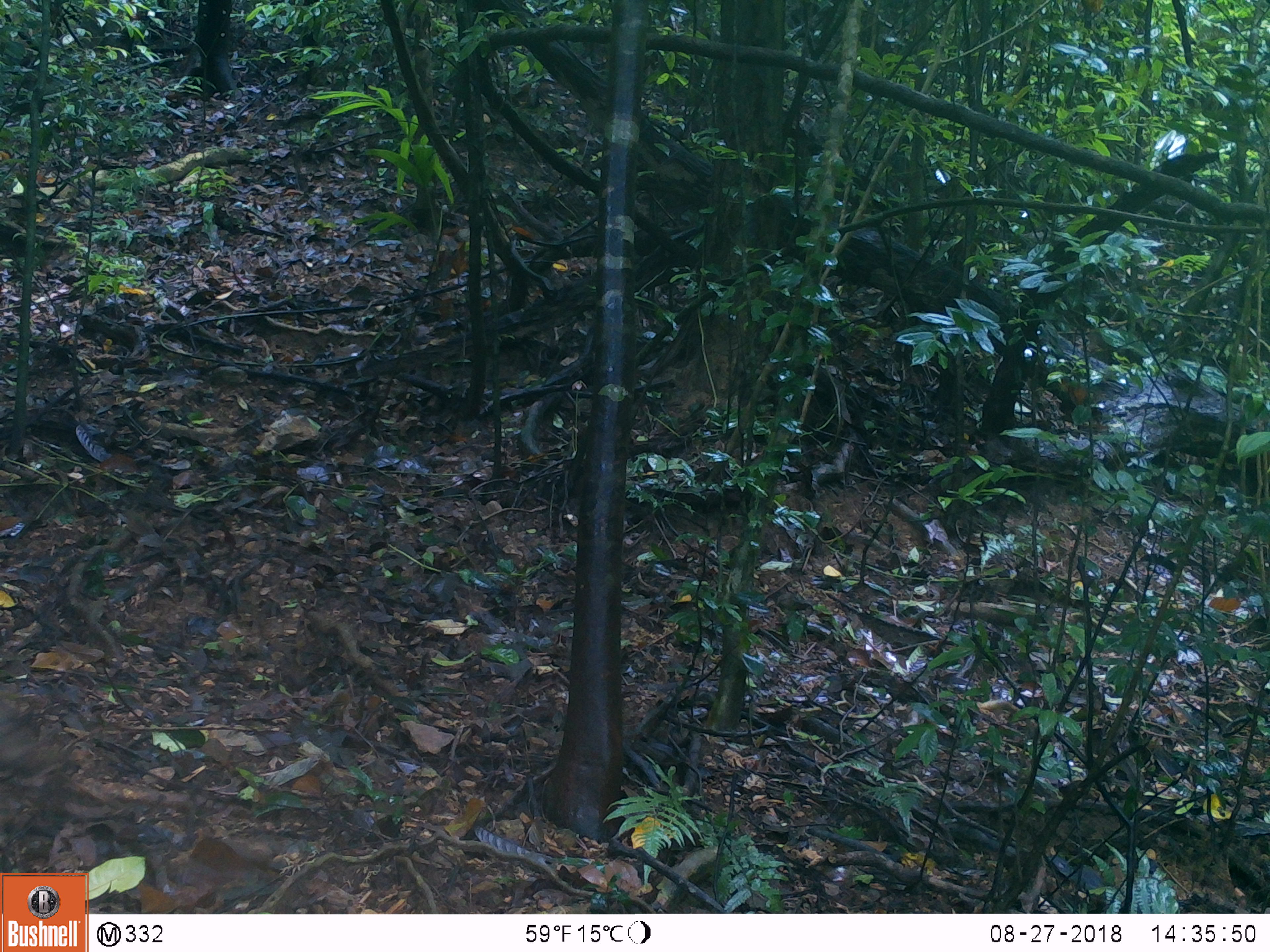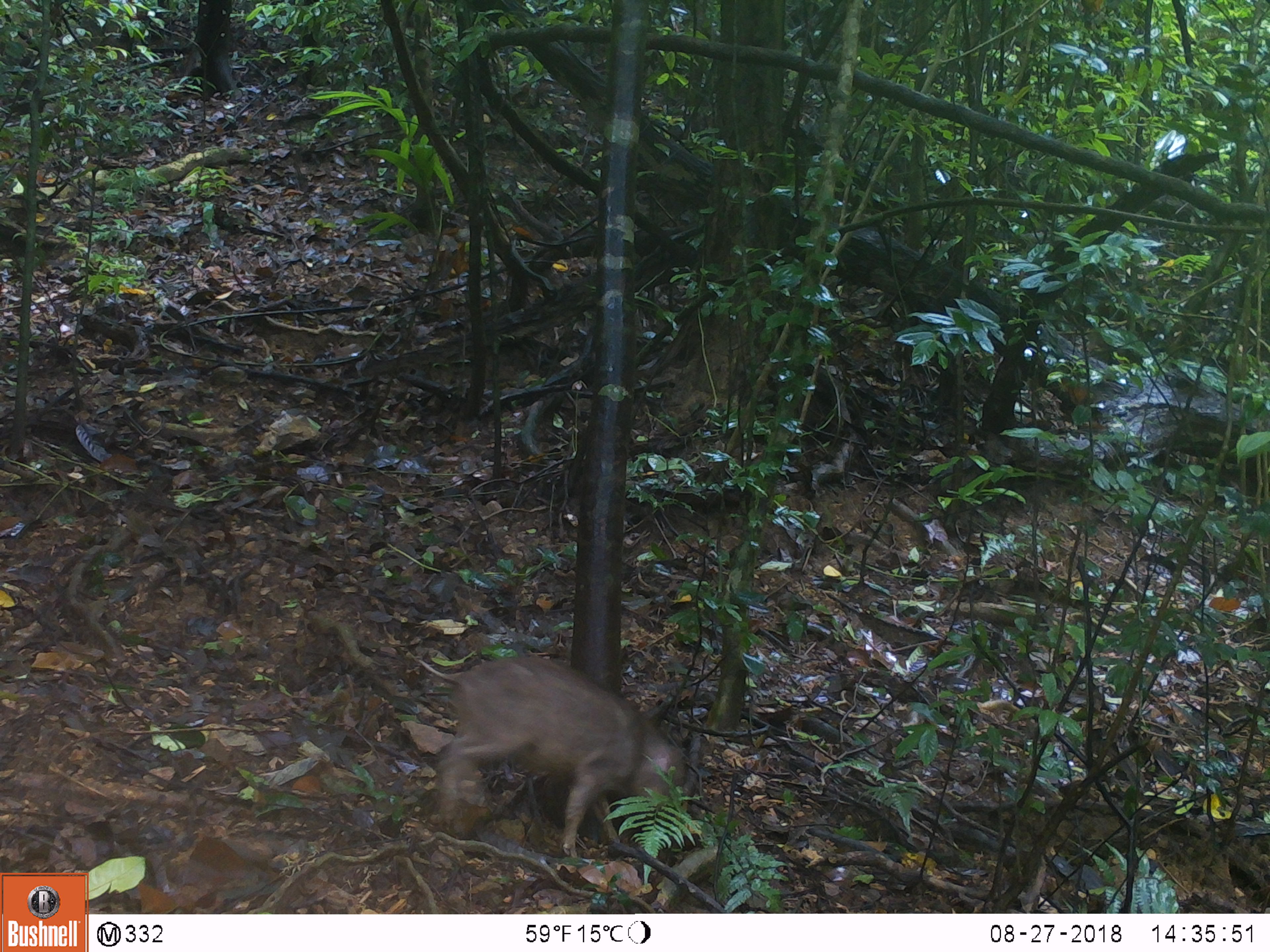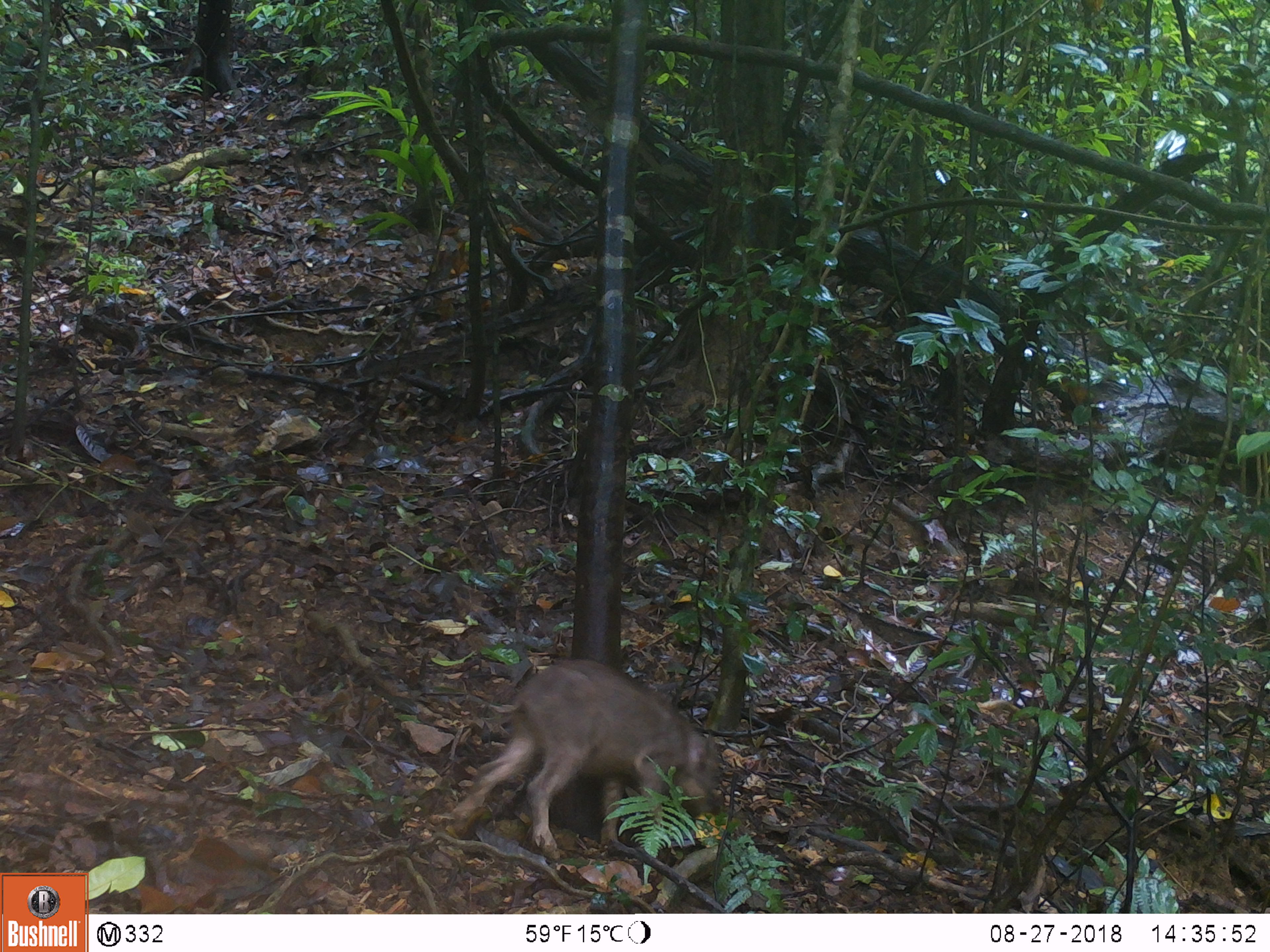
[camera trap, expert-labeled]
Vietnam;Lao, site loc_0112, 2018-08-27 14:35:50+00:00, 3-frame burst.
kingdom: Animalia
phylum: Chordata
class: Mammalia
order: Artiodactyla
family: Suidae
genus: Sus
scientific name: Sus scrofa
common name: eurasian wild pig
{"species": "eurasian wild pig (Sus scrofa)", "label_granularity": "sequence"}